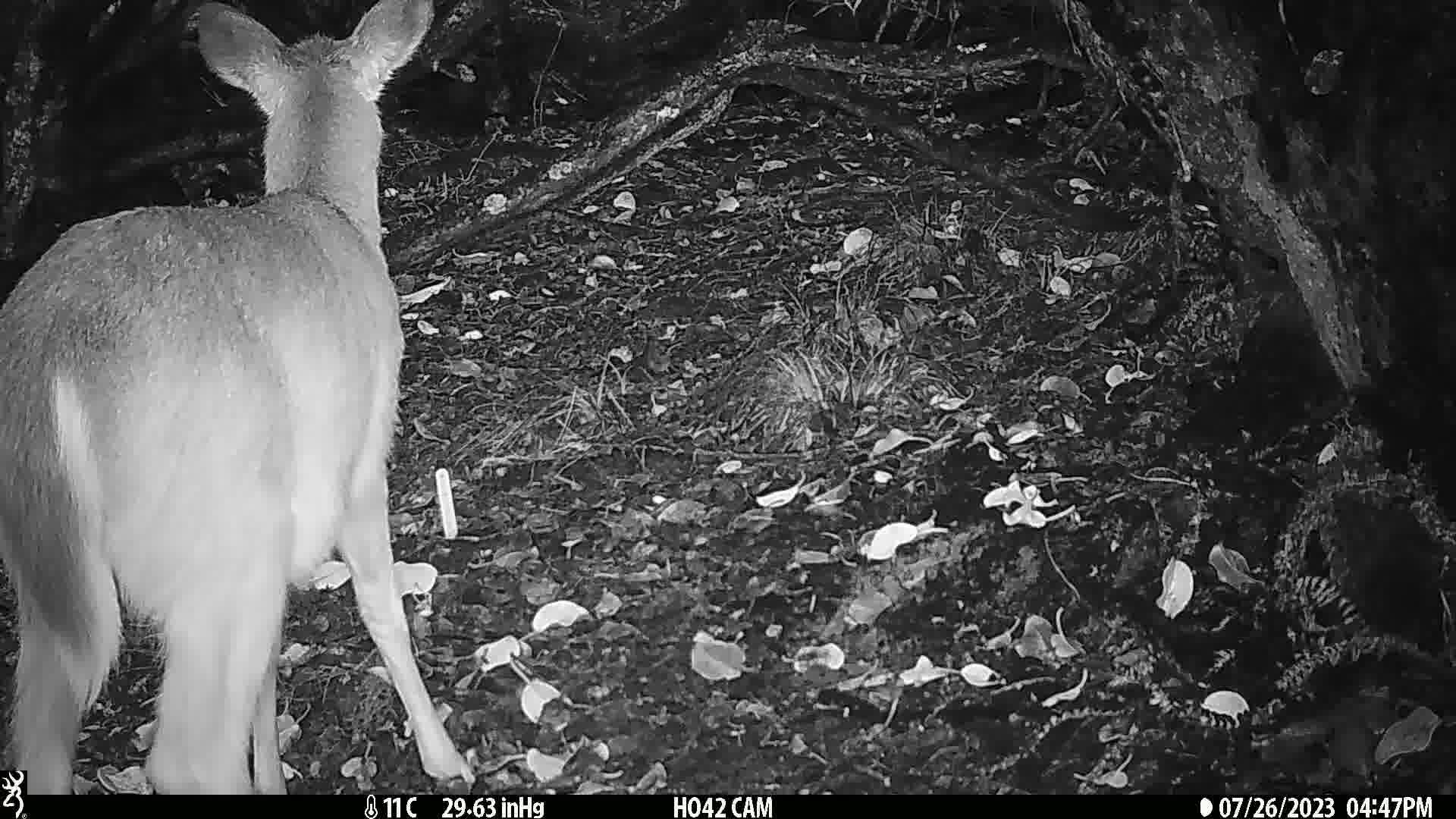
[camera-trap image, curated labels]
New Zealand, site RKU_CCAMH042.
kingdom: Animalia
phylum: Chordata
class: Mammalia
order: Artiodactyla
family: Cervidae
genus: Odocoileus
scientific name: Odocoileus virginianus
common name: white-tailed deer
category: white tailed deer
White tailed deer (white-tailed deer) (Odocoileus virginianus).